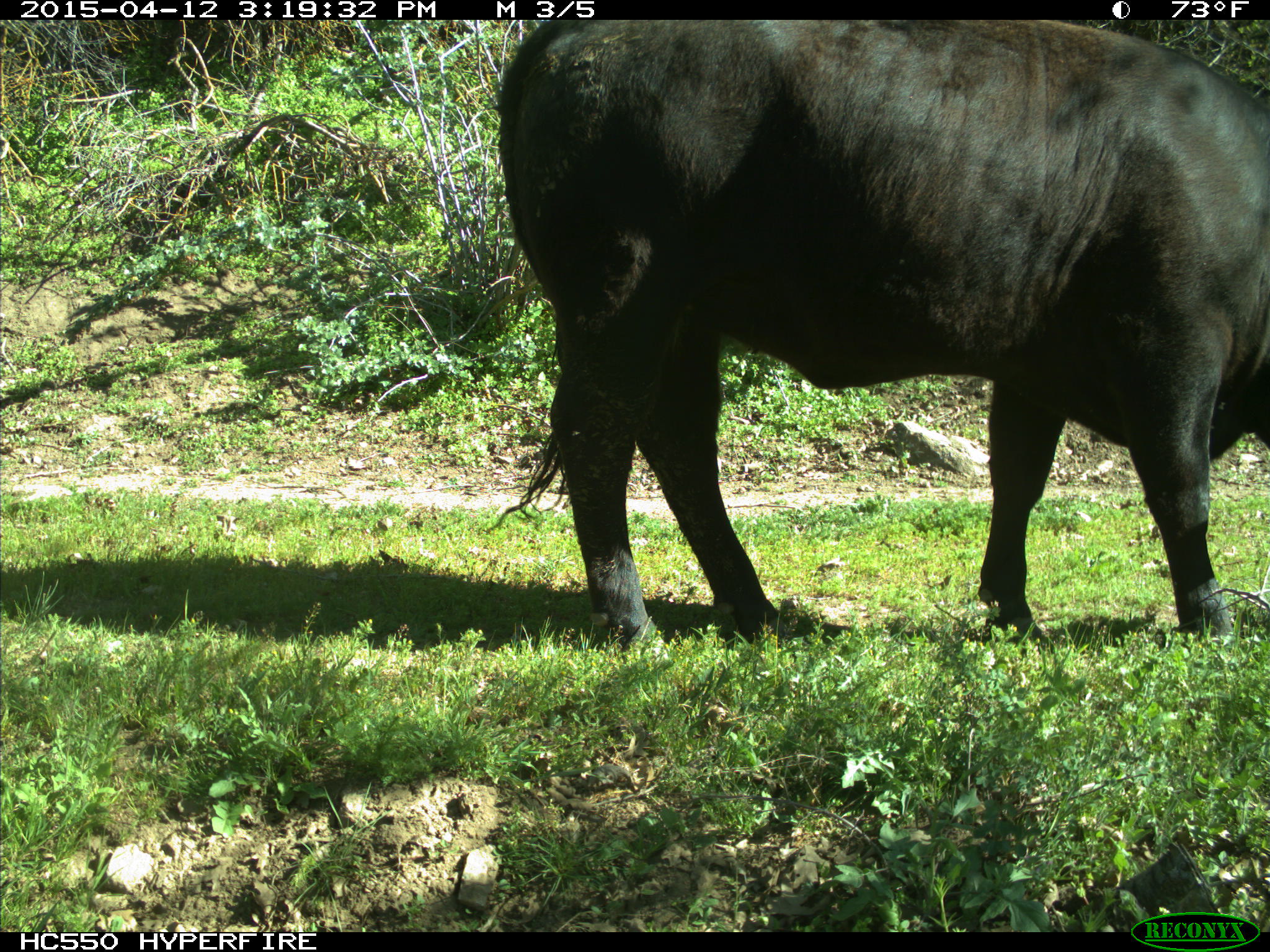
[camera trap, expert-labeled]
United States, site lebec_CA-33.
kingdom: Animalia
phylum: Chordata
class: Mammalia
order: Artiodactyla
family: Bovidae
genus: Bos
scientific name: Bos taurus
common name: domestic cow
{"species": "Bos taurus (domestic cow)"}